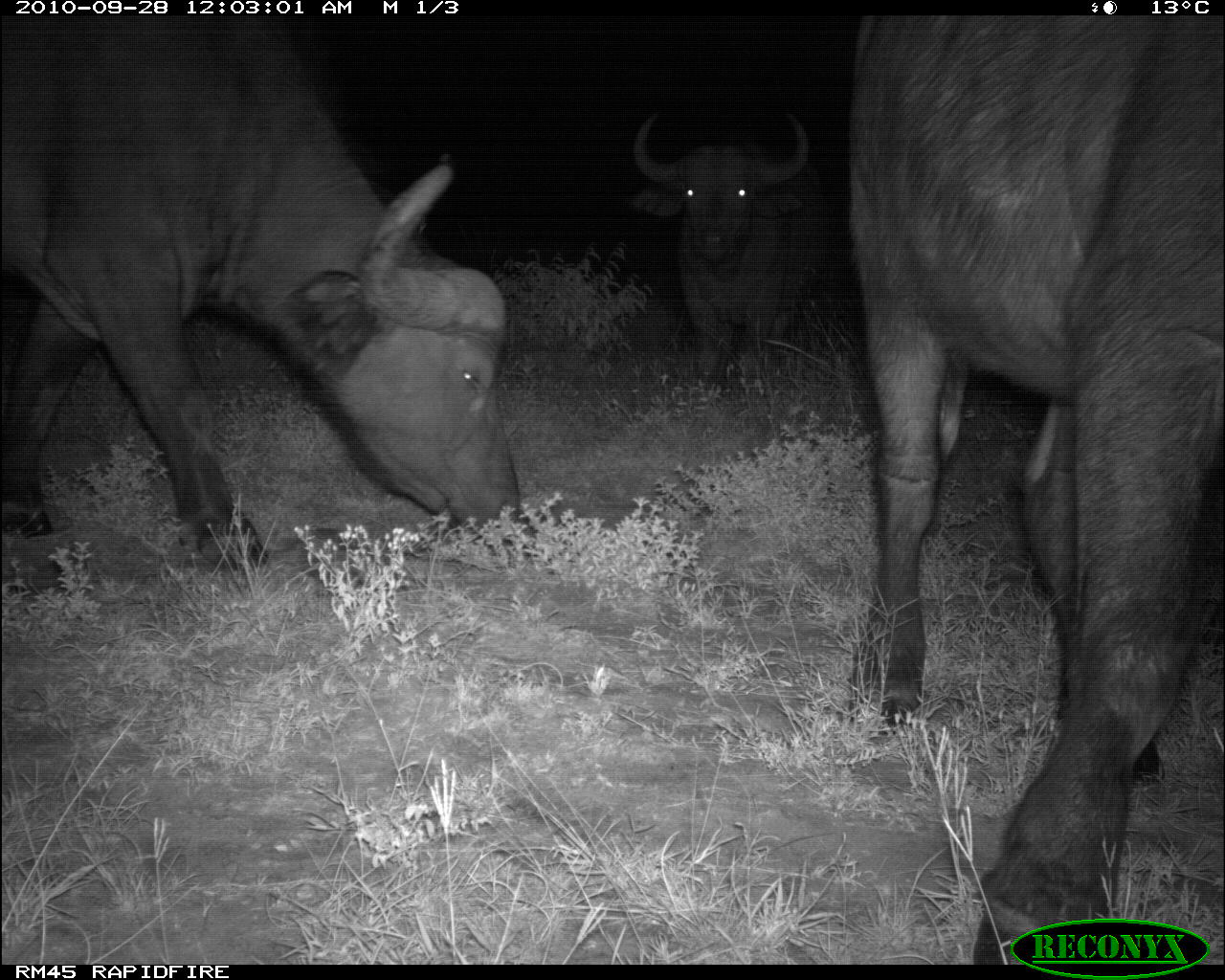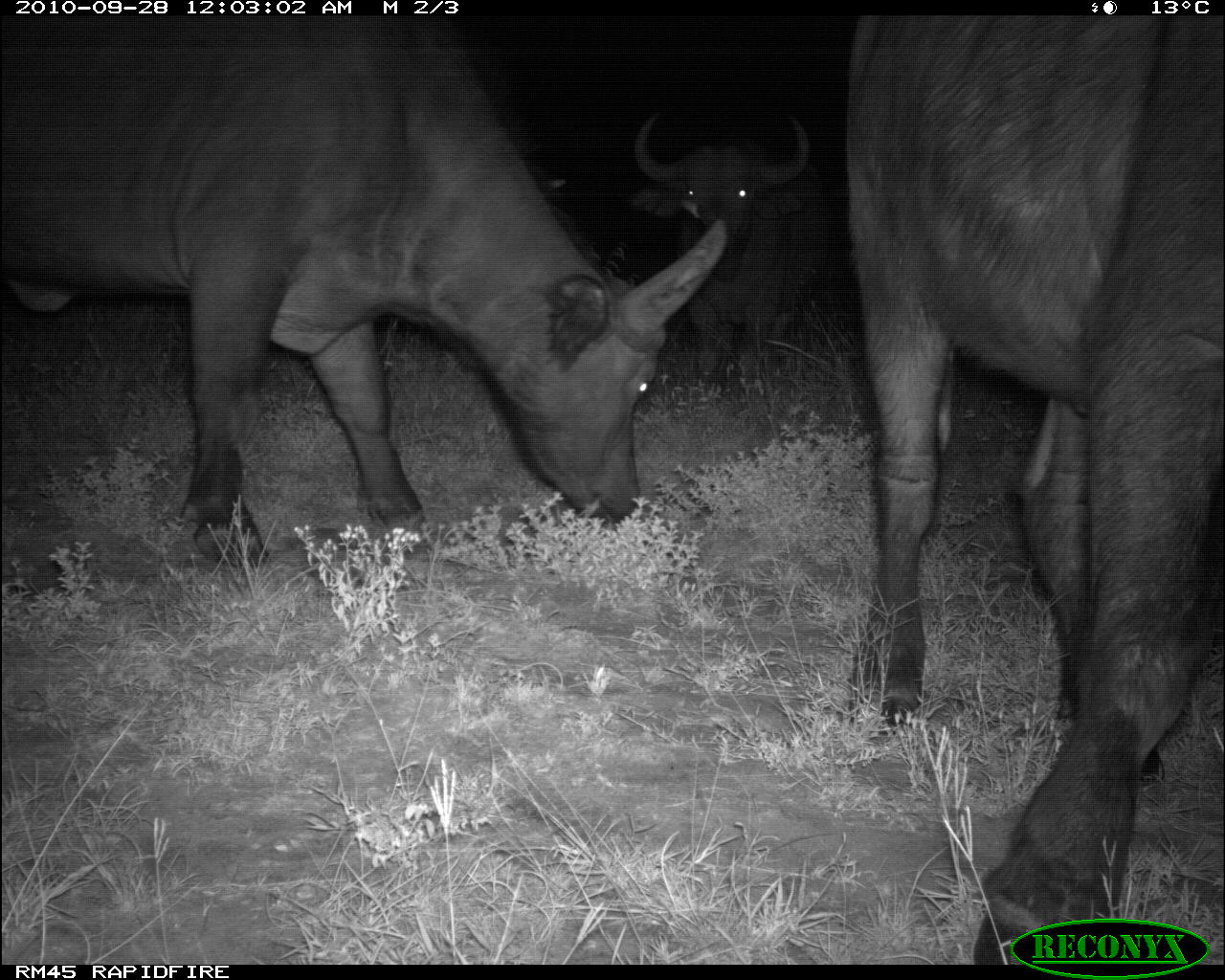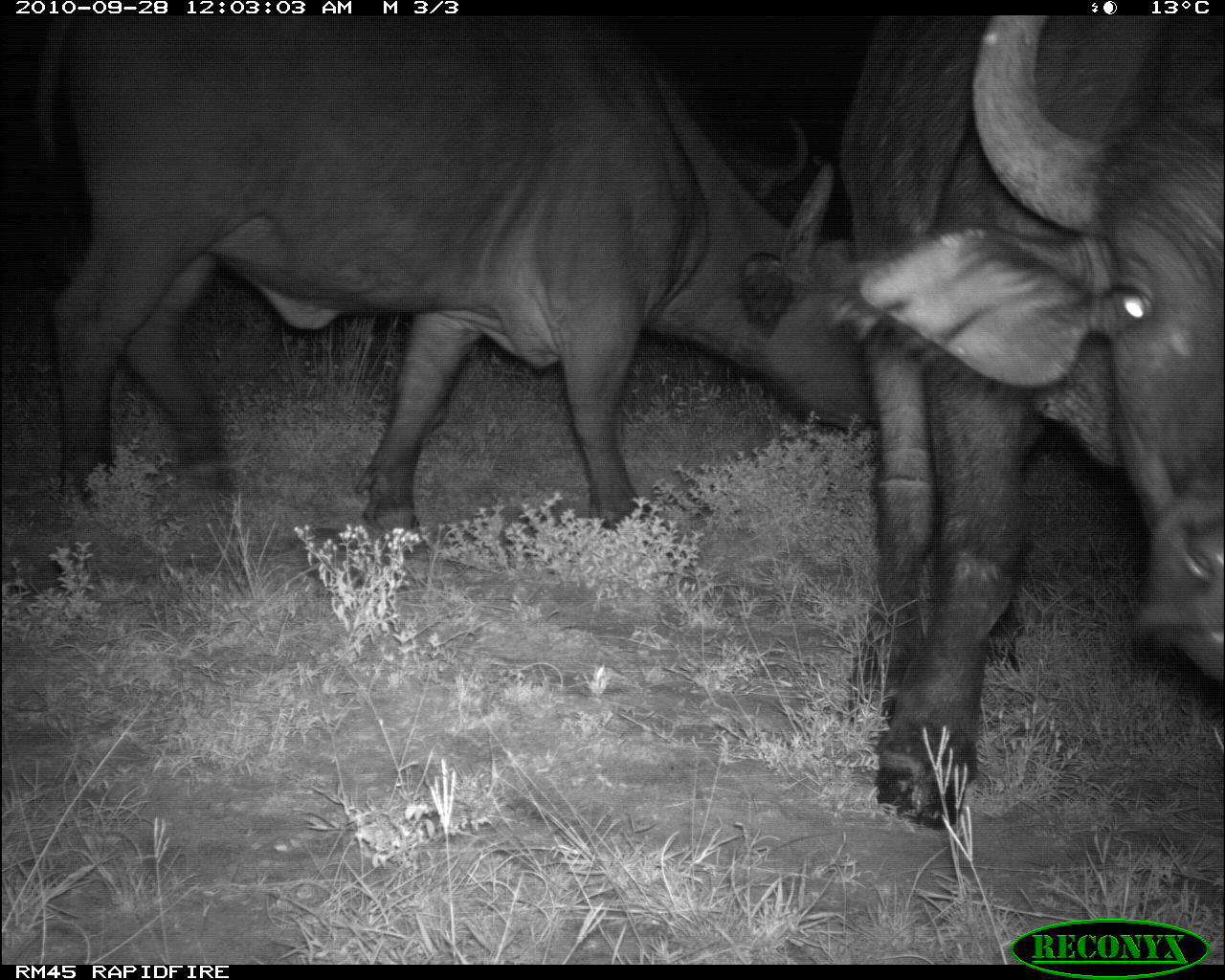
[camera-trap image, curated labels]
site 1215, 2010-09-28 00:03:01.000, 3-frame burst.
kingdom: Animalia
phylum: Chordata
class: Mammalia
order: Artiodactyla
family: Bovidae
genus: Syncerus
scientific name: Syncerus caffer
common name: african buffalo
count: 3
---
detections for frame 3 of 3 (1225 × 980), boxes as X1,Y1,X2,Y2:
syncerus caffer: 31,13,877,526; 836,11,1223,828; 644,44,809,202